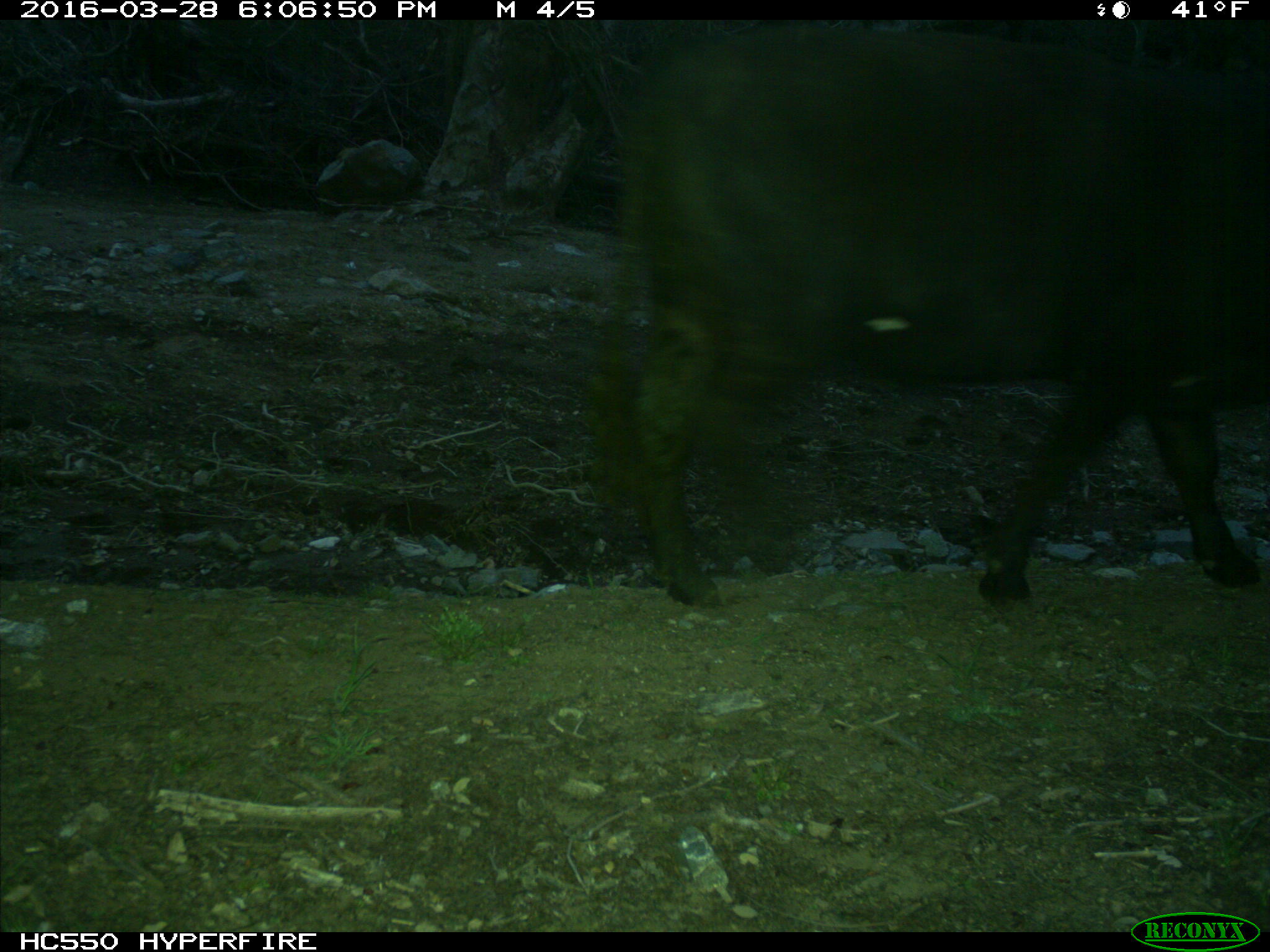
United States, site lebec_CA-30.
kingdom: Animalia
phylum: Chordata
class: Mammalia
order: Artiodactyla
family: Bovidae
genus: Bos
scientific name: Bos taurus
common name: domestic cow